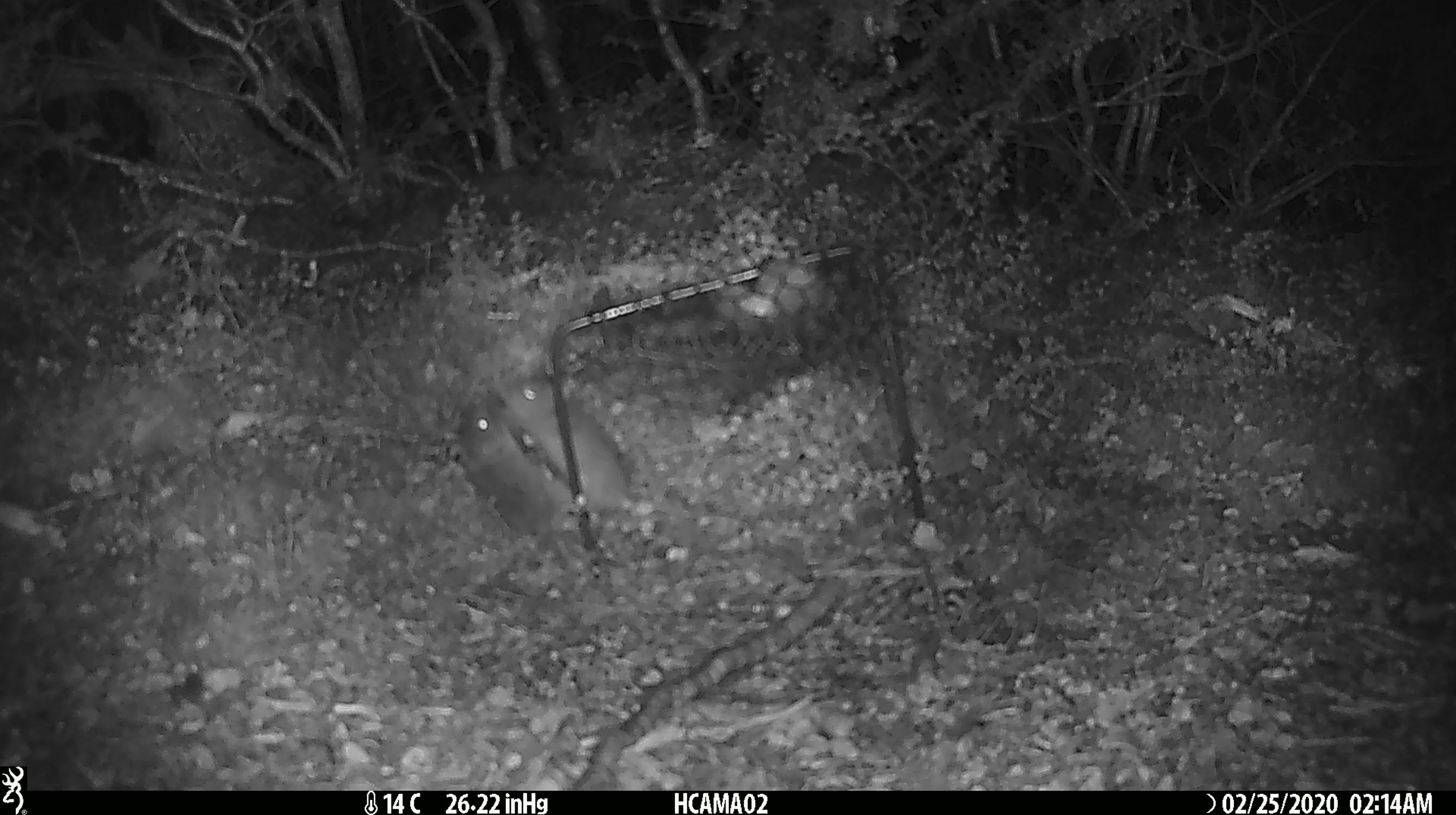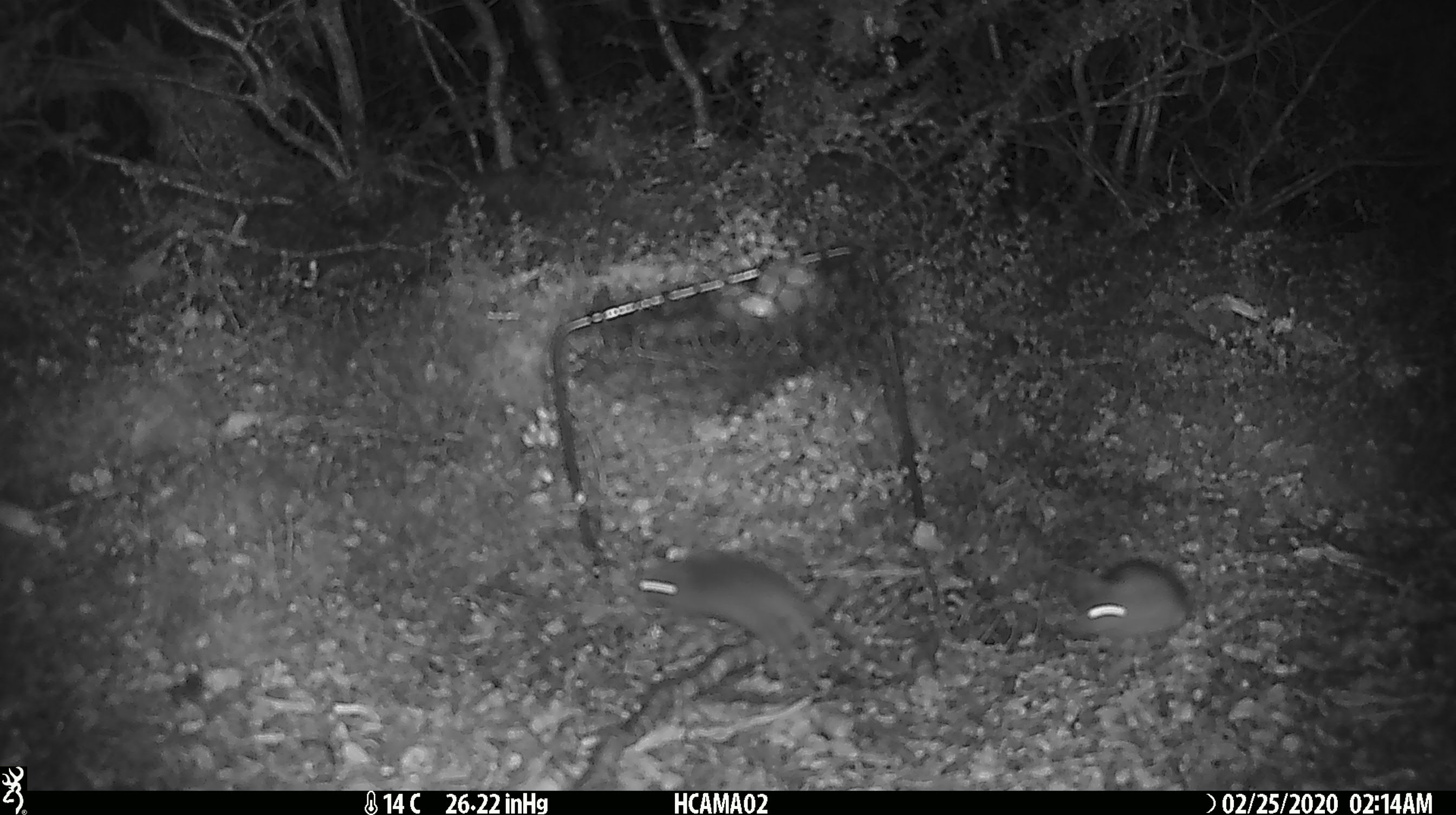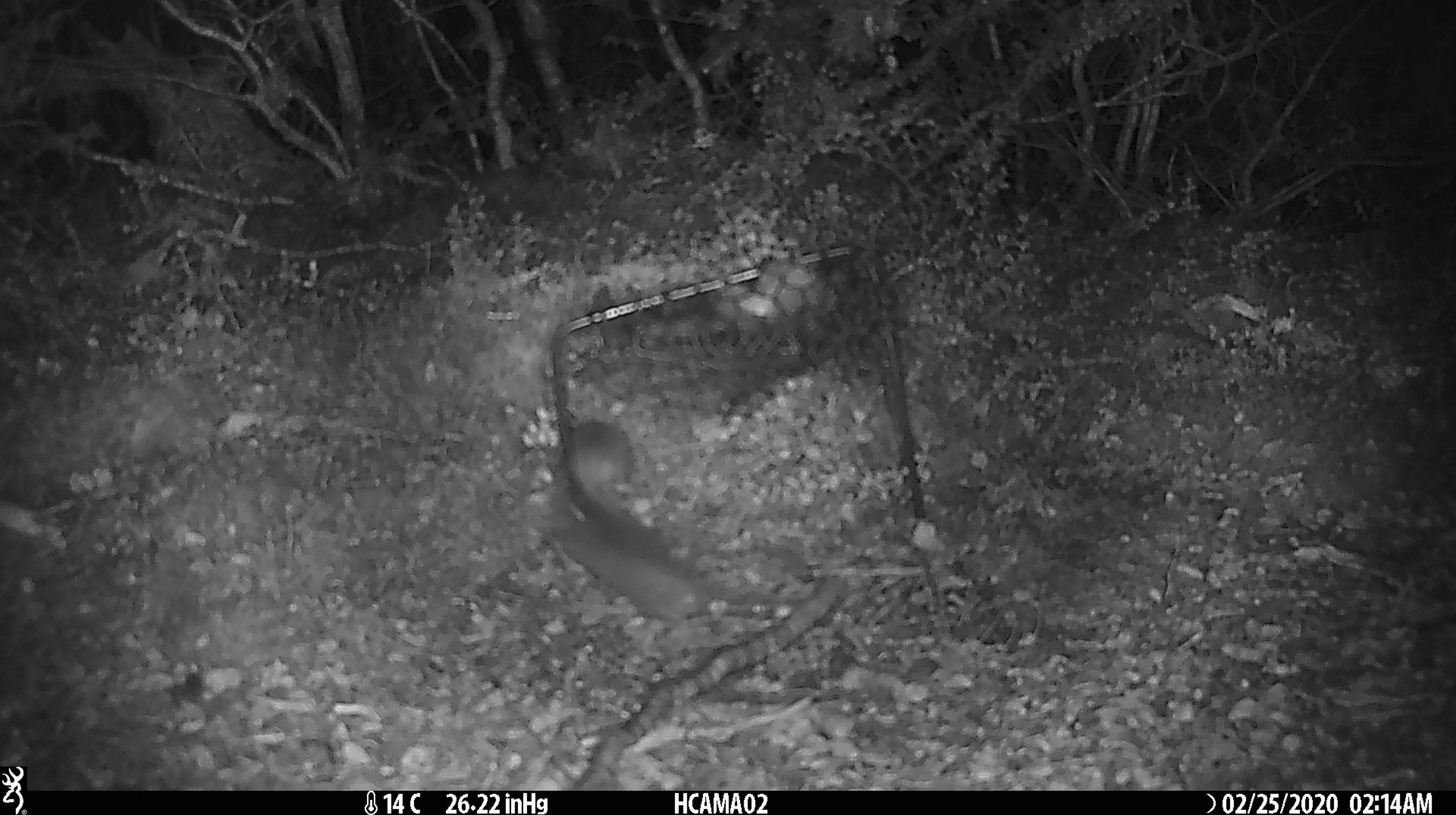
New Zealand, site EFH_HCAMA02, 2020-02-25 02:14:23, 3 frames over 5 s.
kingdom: Animalia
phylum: Chordata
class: Mammalia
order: Rodentia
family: Muridae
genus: Mus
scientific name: Mus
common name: mouse